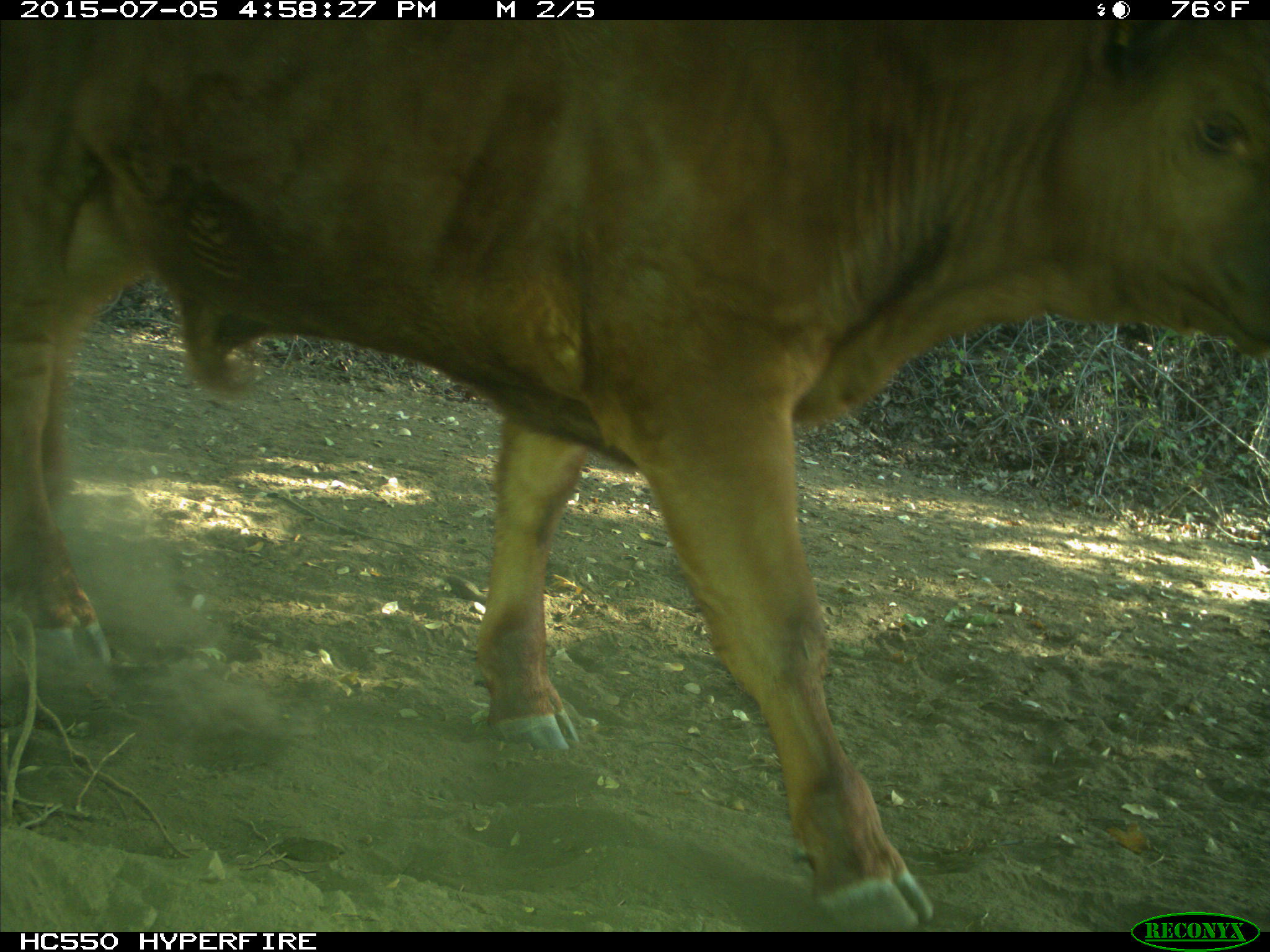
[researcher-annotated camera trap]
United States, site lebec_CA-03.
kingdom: Animalia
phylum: Chordata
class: Mammalia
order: Artiodactyla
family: Bovidae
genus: Bos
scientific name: Bos taurus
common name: domestic cow